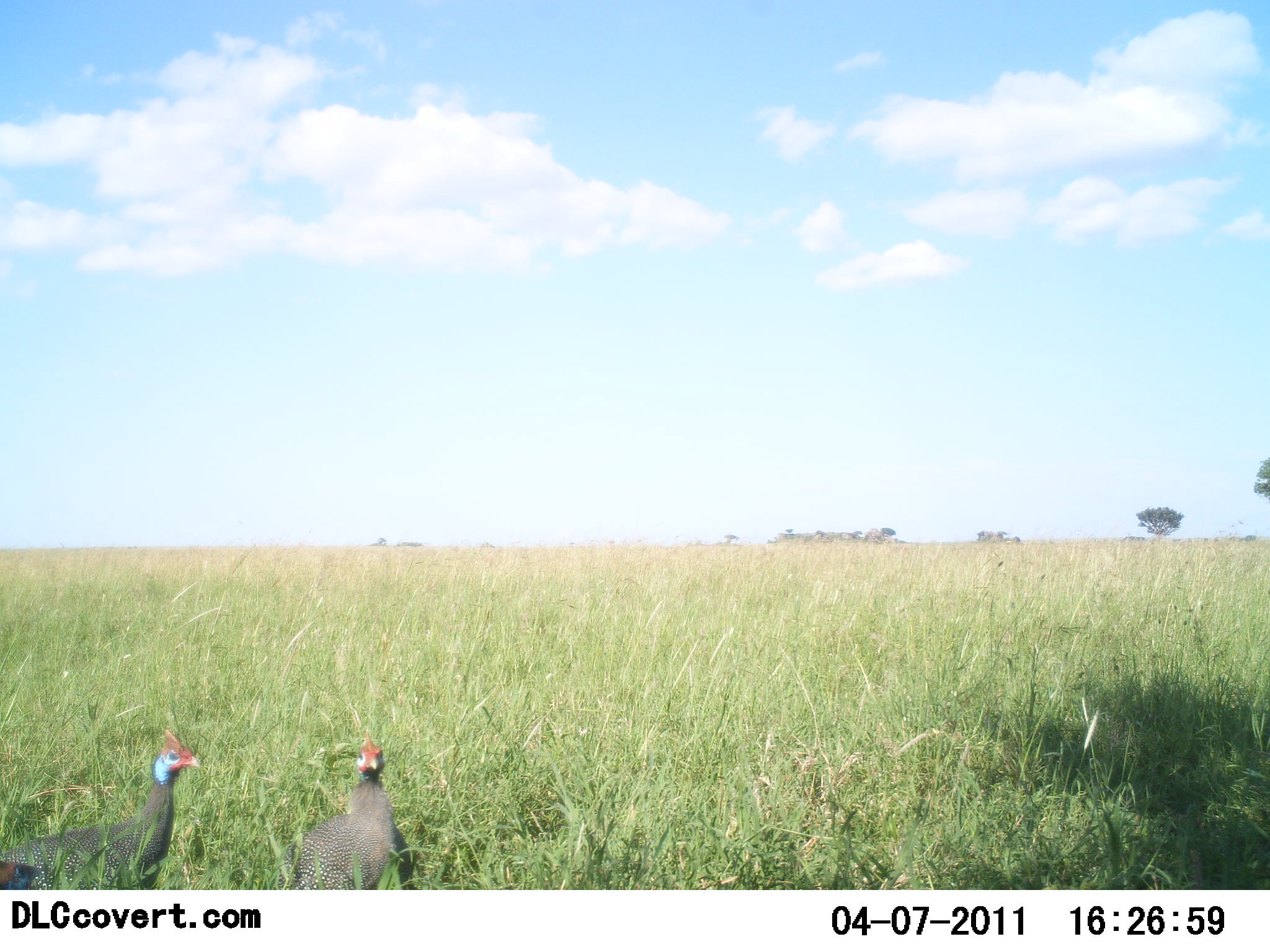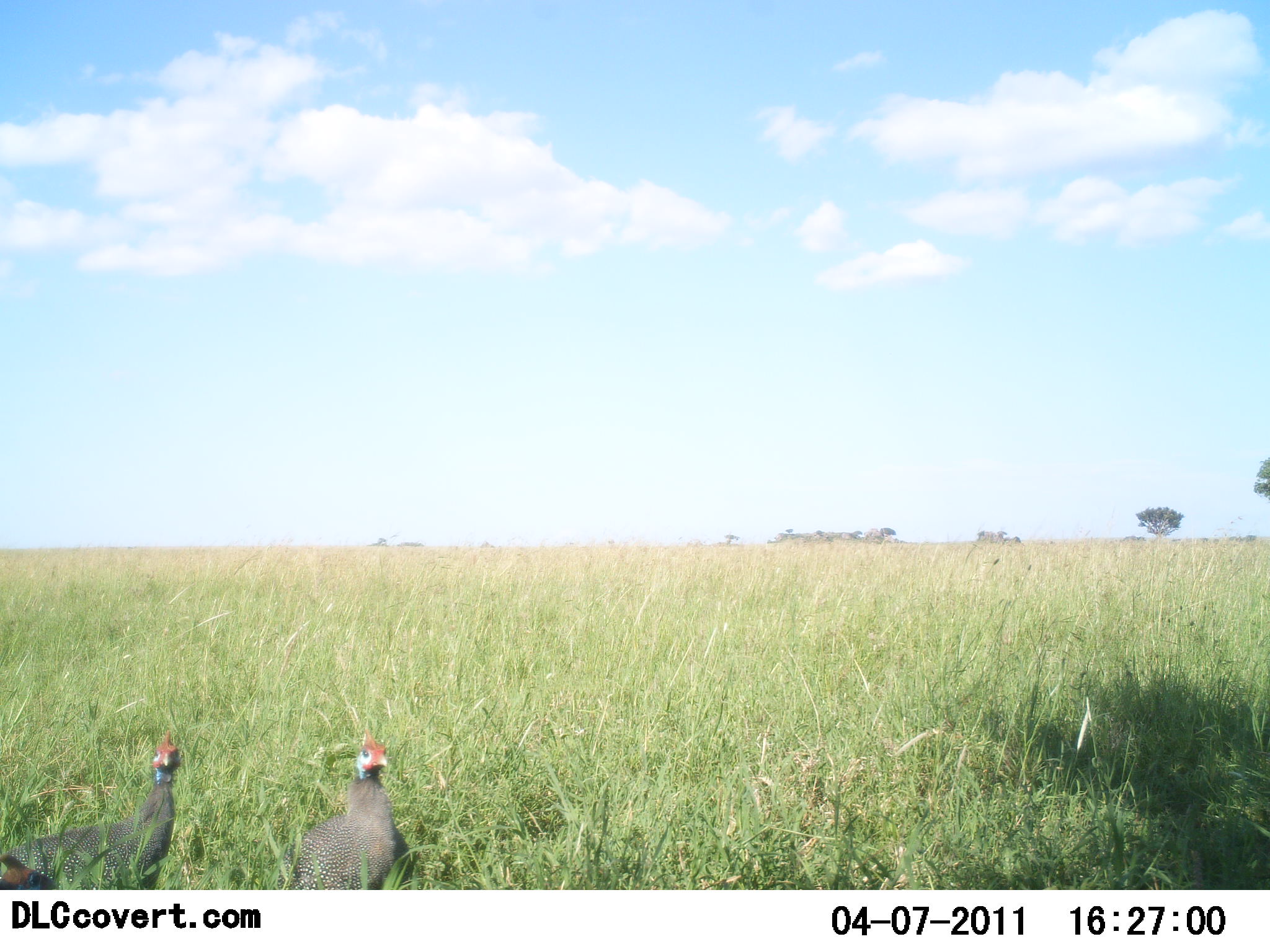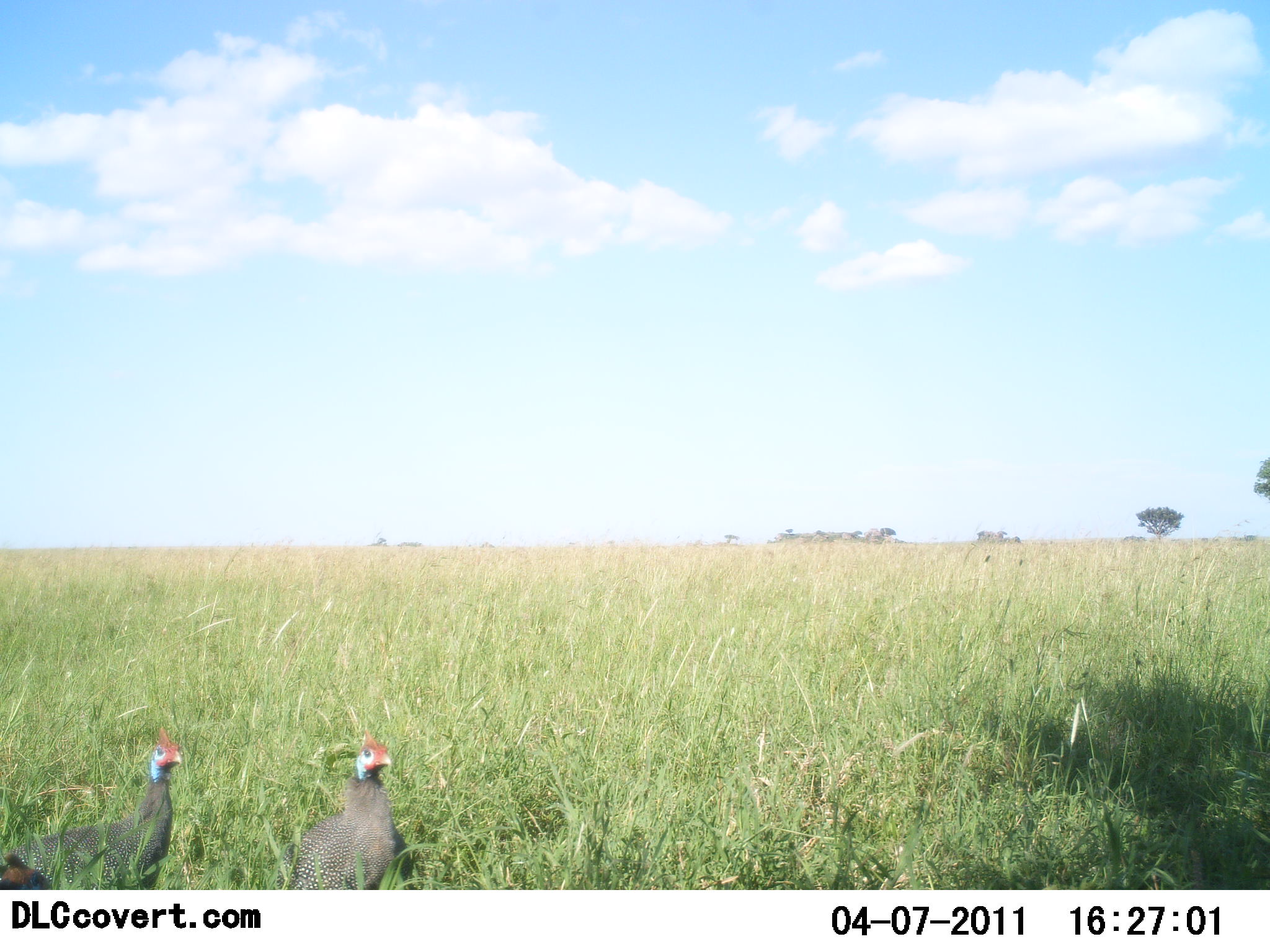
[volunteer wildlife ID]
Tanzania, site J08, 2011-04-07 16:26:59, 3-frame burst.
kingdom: Animalia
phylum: Chordata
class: Aves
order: Galliformes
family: Numididae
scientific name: Numididae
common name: guinea fowl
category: guineafowl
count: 2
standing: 82%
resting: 0%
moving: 18%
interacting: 0%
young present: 0%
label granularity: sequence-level